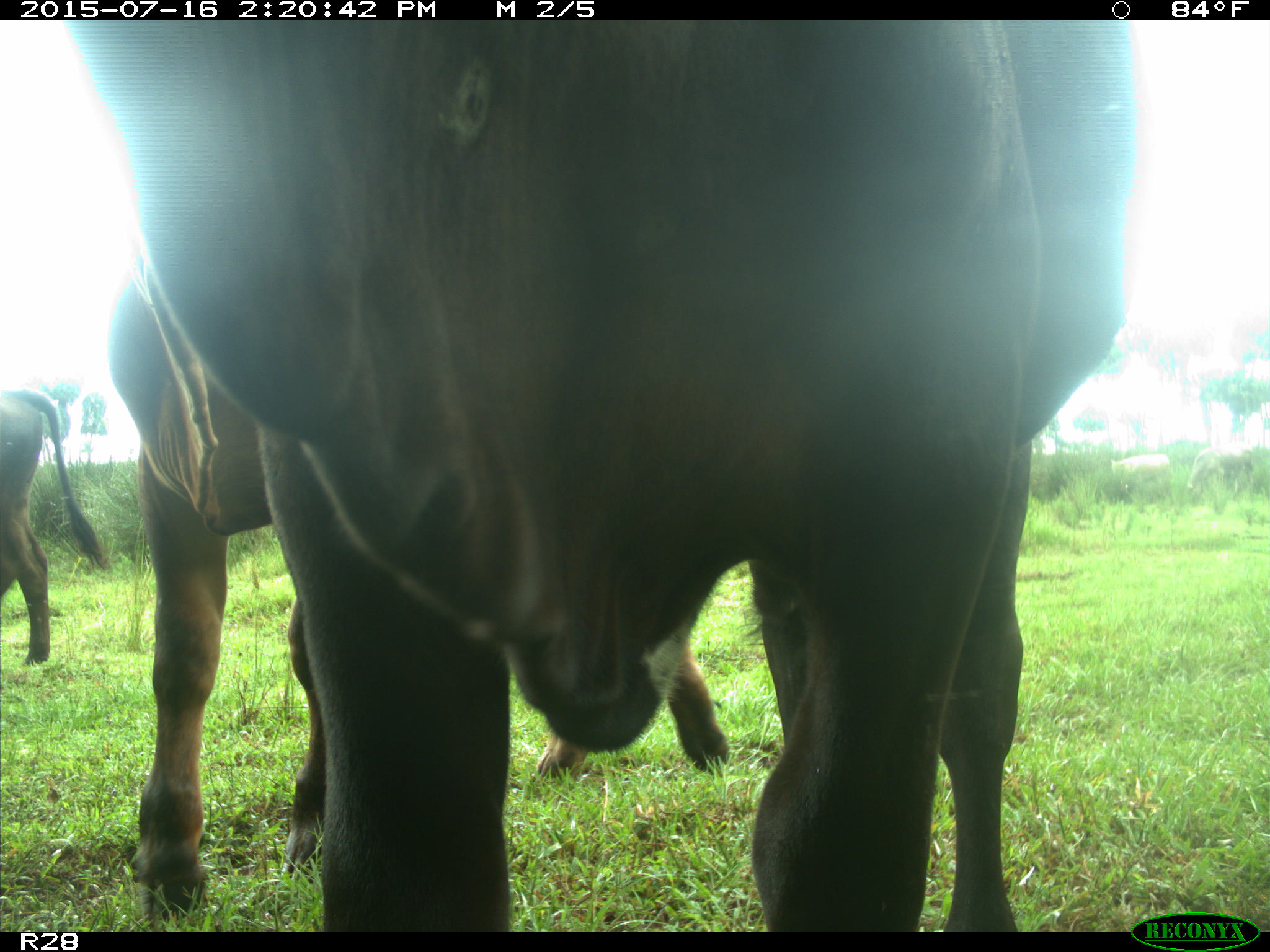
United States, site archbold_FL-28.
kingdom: Animalia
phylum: Chordata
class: Mammalia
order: Artiodactyla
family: Bovidae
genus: Bos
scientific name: Bos taurus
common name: domestic cow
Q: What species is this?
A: Bos taurus (domestic cow).